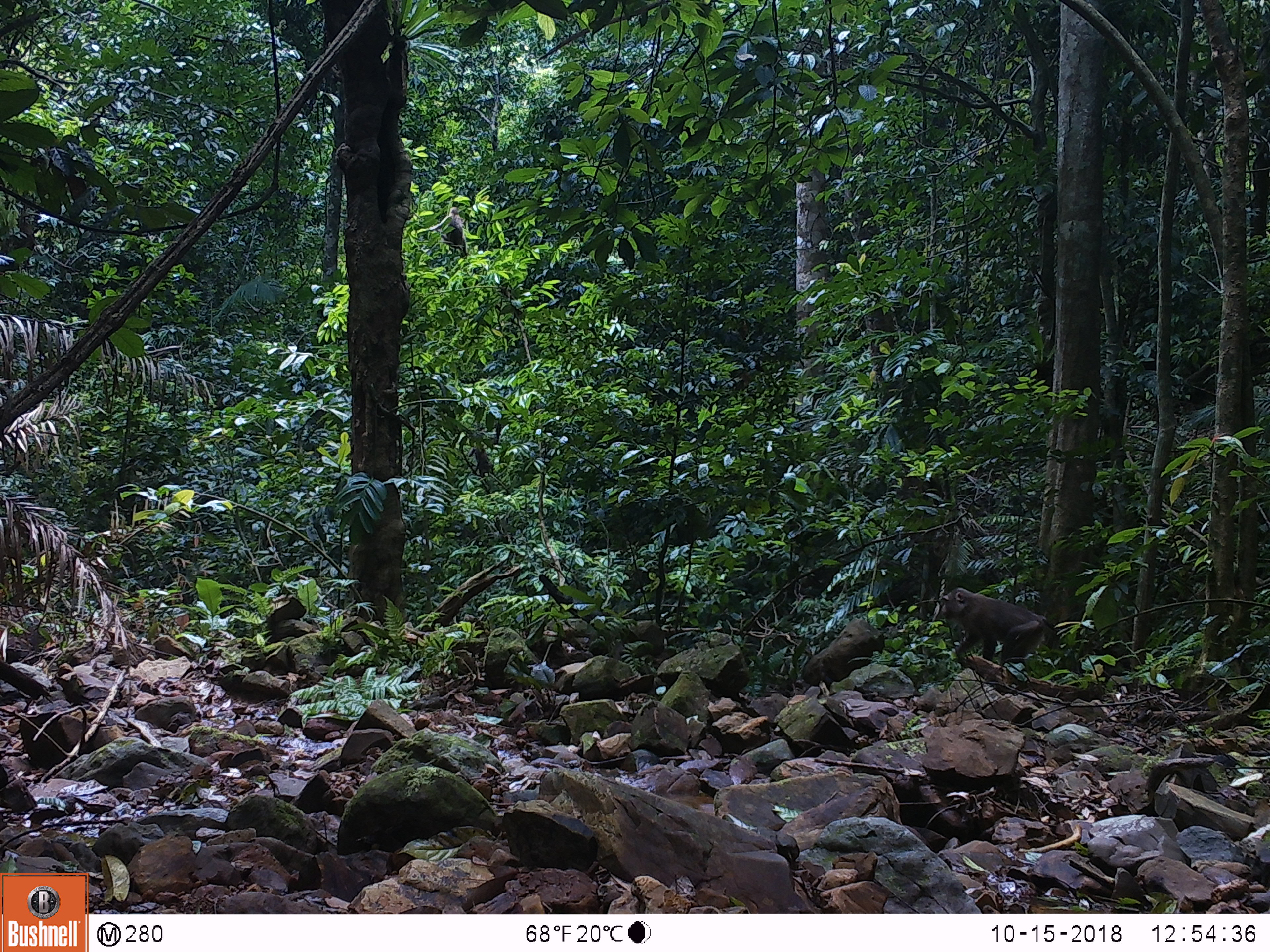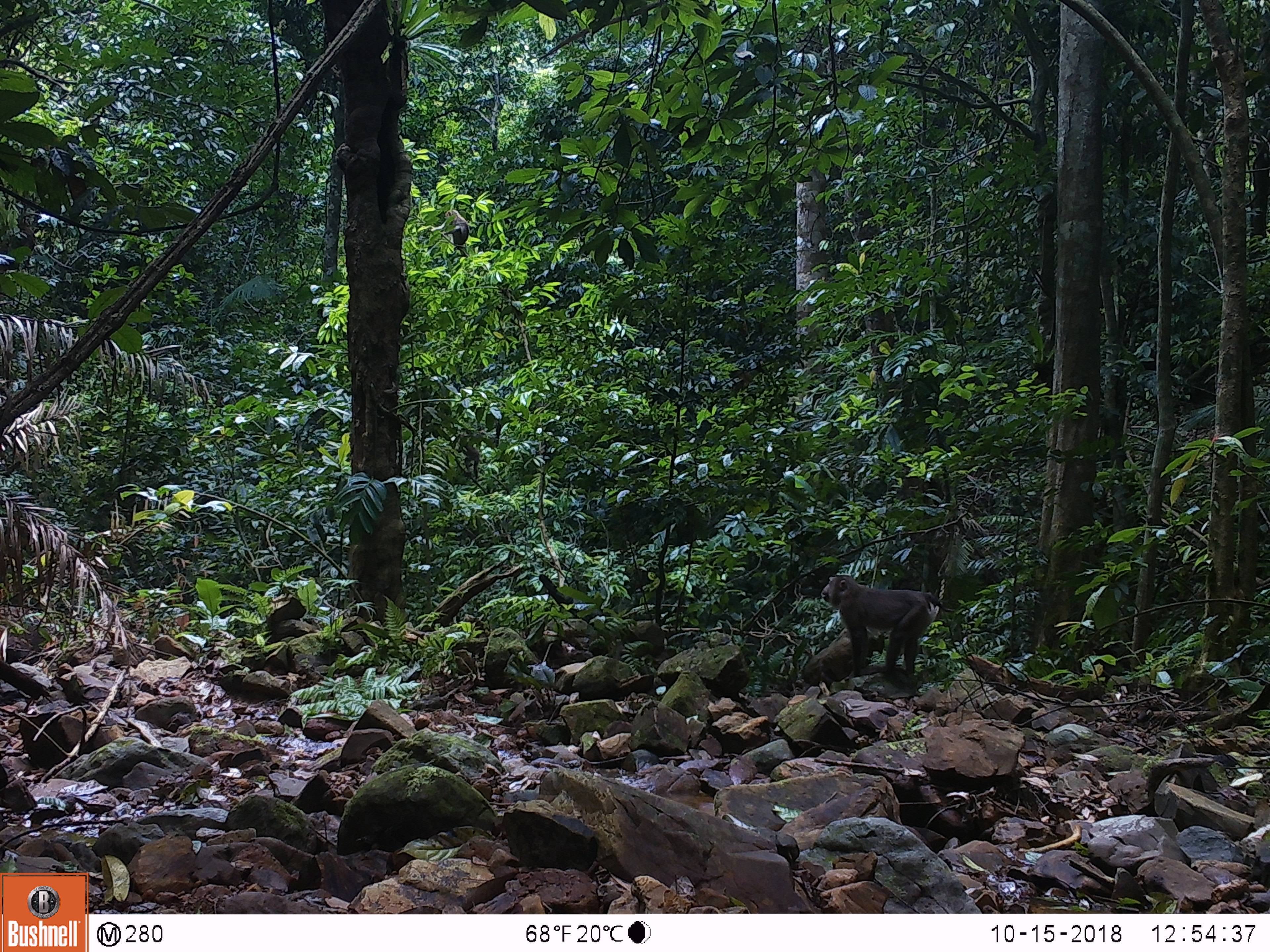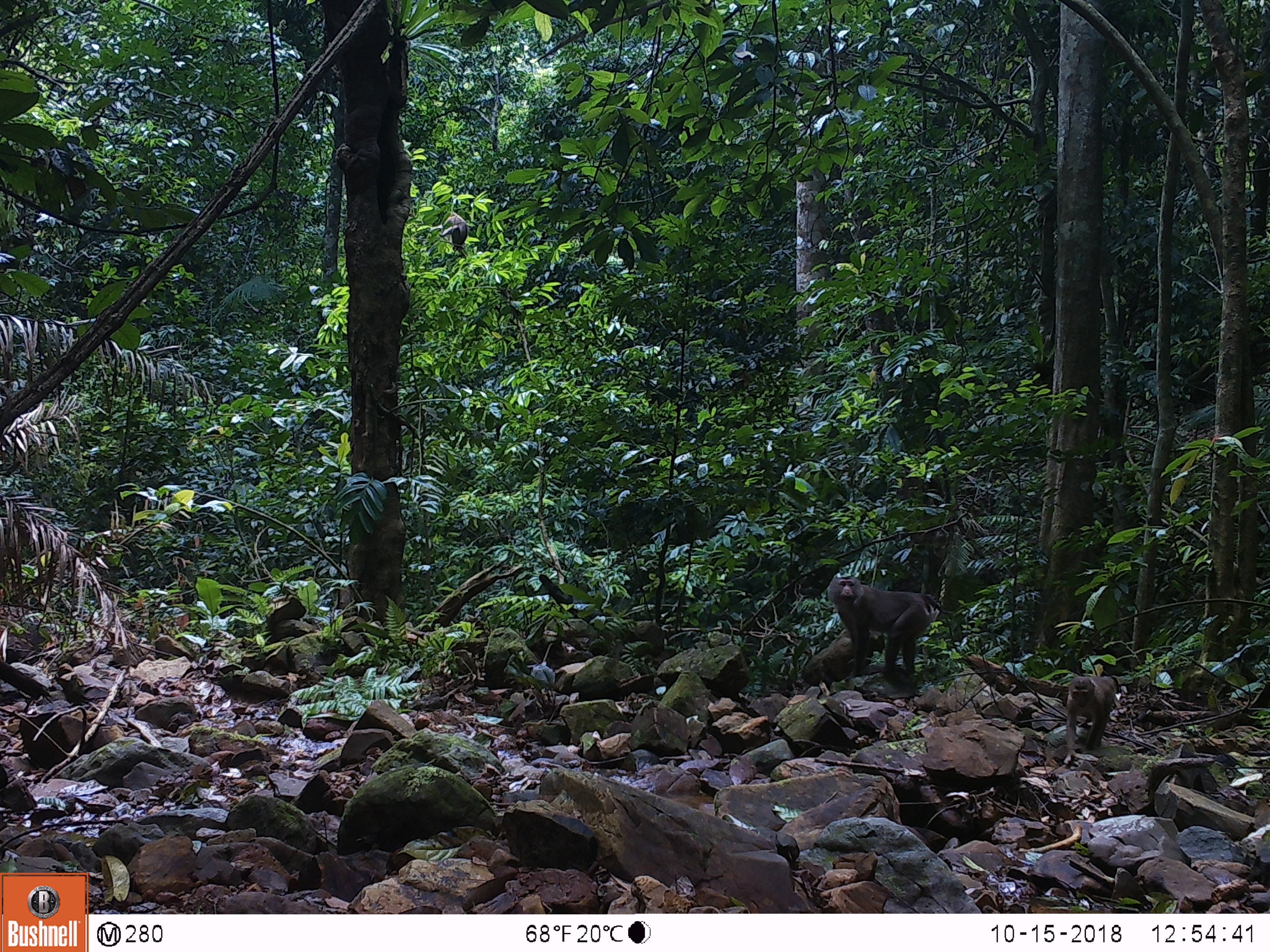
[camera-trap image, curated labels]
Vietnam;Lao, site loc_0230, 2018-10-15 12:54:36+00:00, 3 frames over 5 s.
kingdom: Animalia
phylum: Chordata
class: Mammalia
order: Primates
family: Cercopithecidae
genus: Macaca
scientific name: Macaca nemestrina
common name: pig-tailed macaque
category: pig tailed macaque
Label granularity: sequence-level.